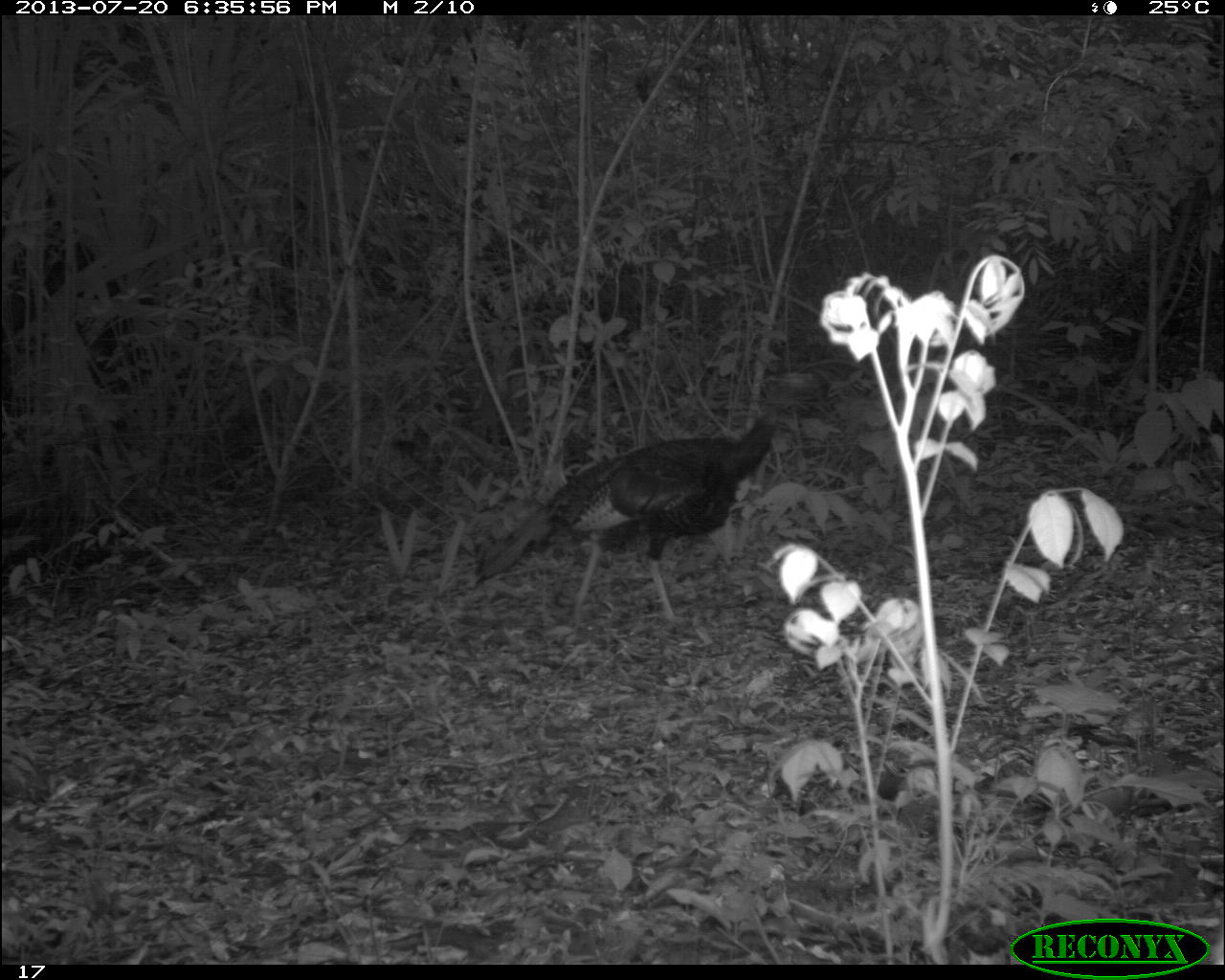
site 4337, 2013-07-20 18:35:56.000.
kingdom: Animalia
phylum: Chordata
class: Aves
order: Galliformes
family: Phasianidae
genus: Meleagris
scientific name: Meleagris ocellata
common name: ocellated turkey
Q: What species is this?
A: Meleagris ocellata (ocellated turkey).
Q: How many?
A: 1.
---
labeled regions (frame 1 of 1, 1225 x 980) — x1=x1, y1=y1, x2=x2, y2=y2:
meleagris ocellata: x1=475, y1=370, x2=812, y2=632